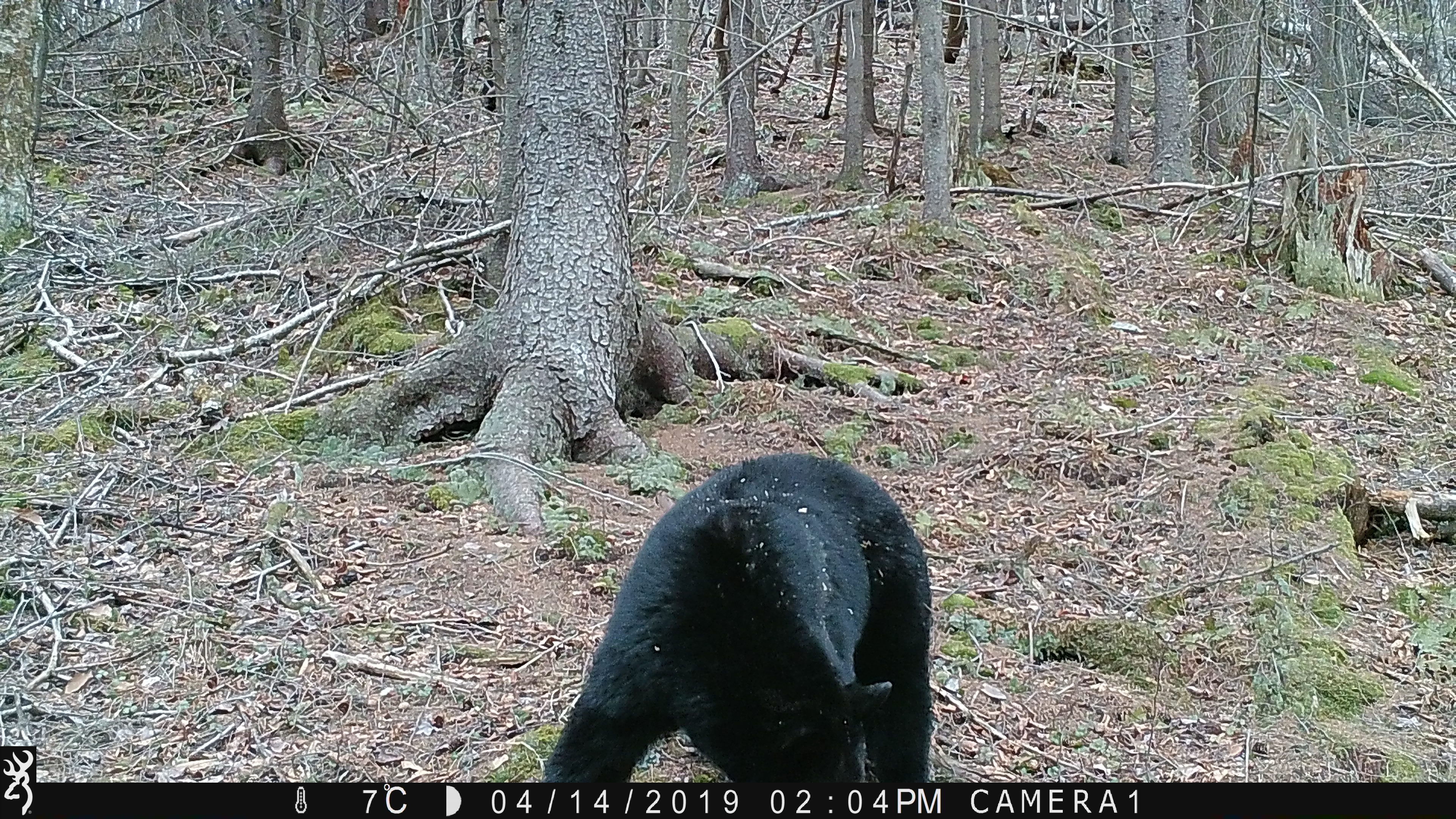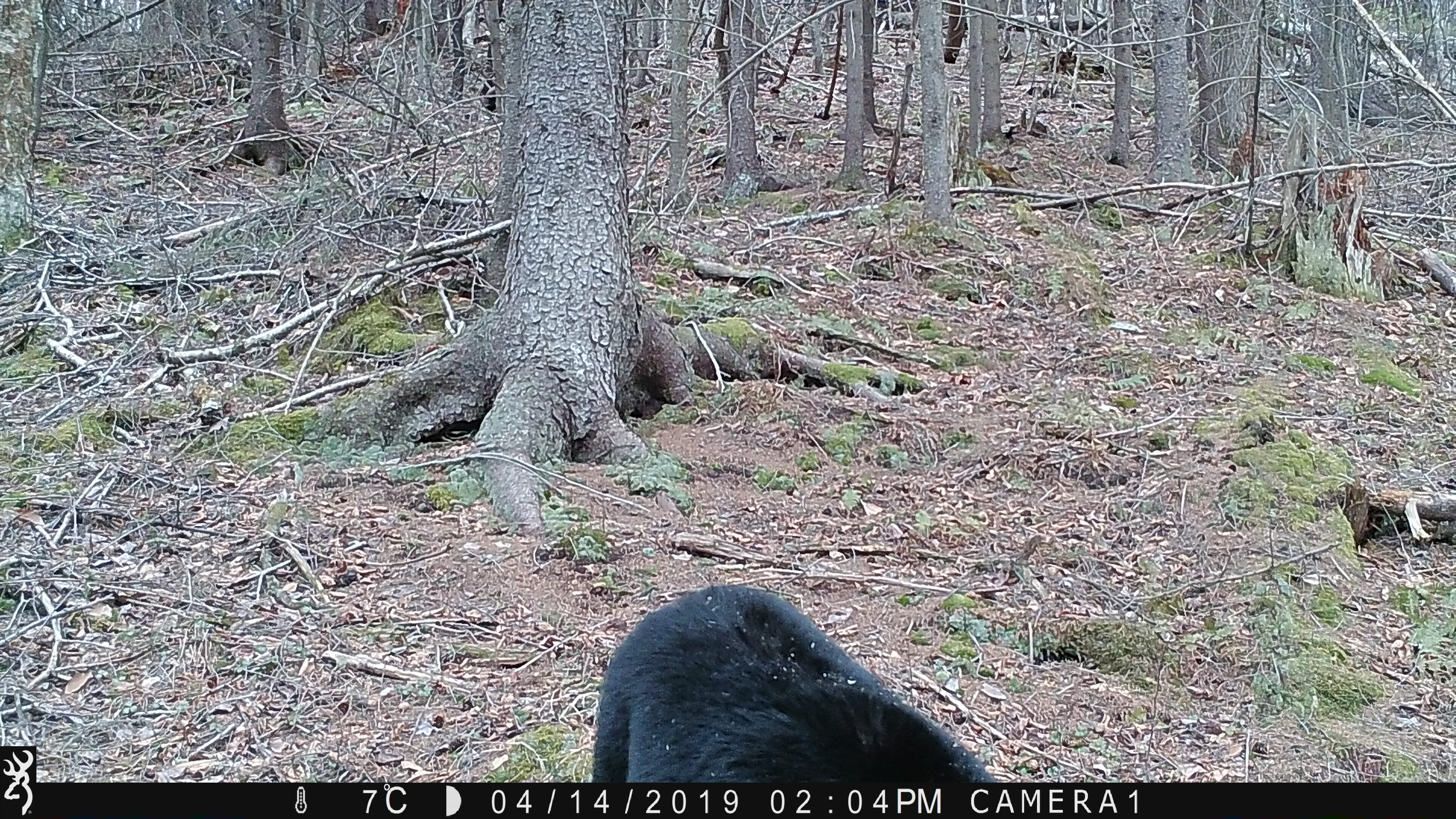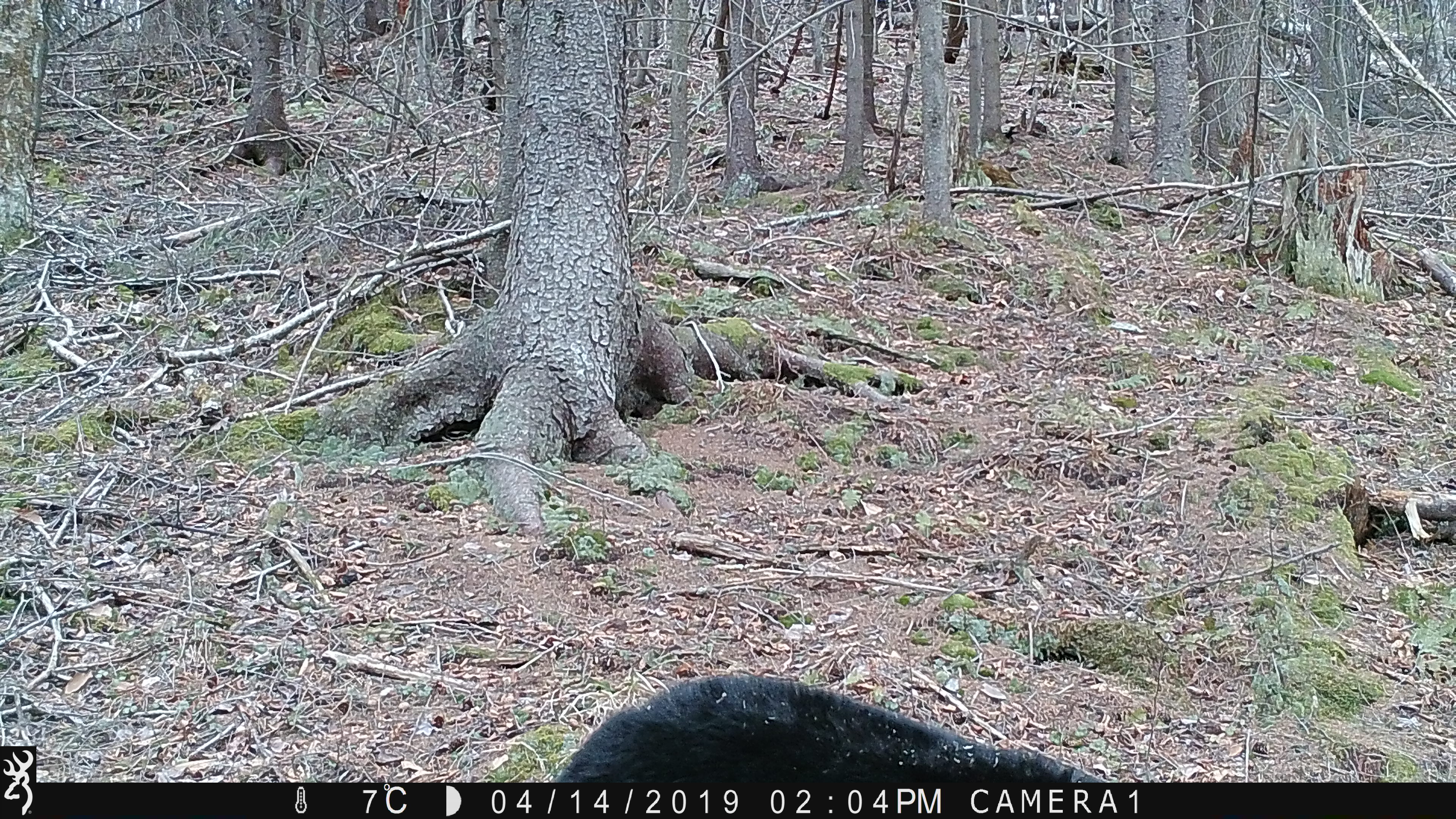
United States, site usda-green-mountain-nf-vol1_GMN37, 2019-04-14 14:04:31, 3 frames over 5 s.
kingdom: Animalia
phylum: Chordata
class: Mammalia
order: Carnivora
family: Ursidae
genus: Ursus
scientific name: Ursus americanus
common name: black bear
Black bear (Ursus americanus).